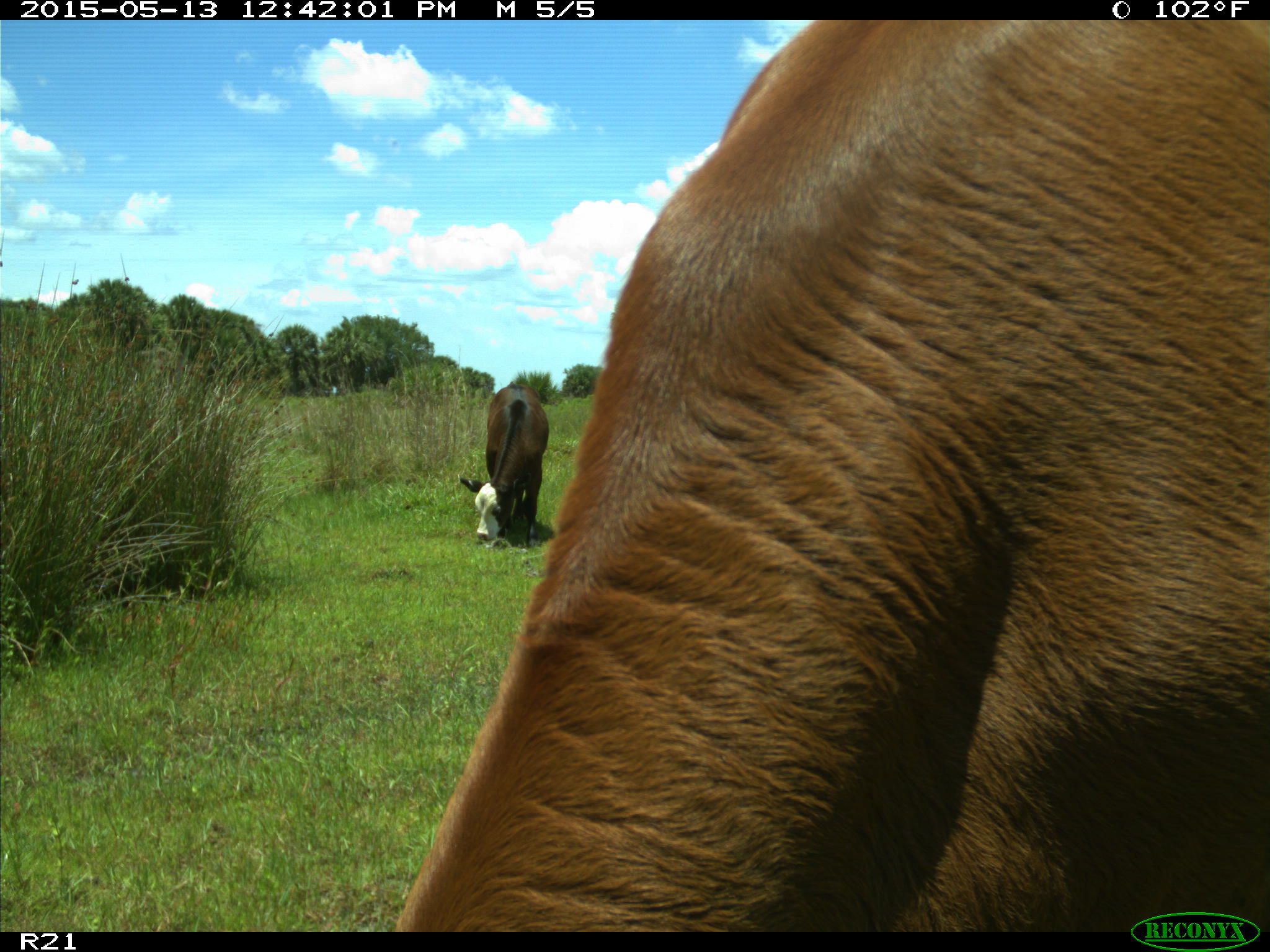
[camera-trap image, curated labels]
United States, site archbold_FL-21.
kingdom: Animalia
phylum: Chordata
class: Mammalia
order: Artiodactyla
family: Bovidae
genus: Bos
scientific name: Bos taurus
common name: domestic cow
Bos taurus (domestic cow).